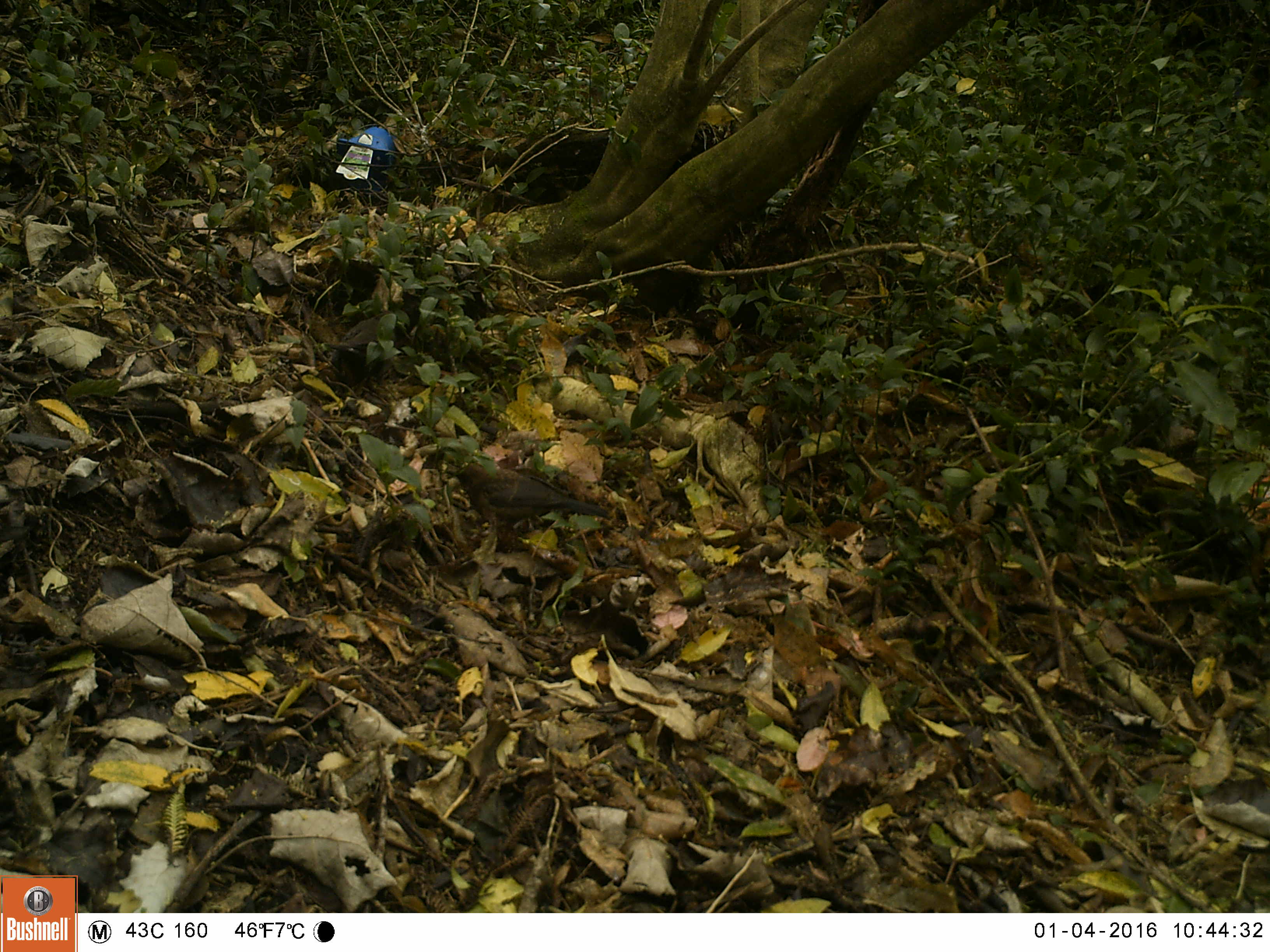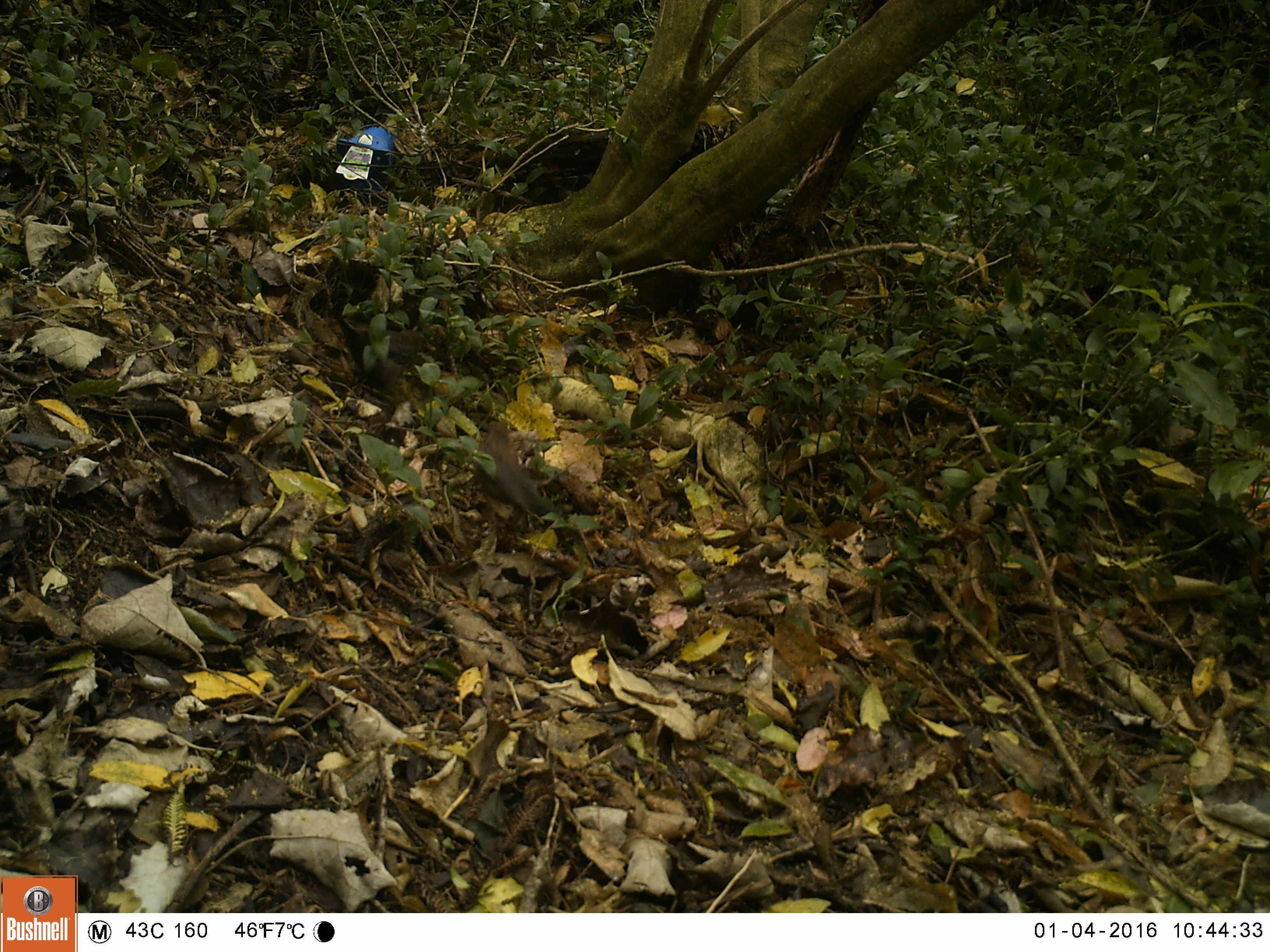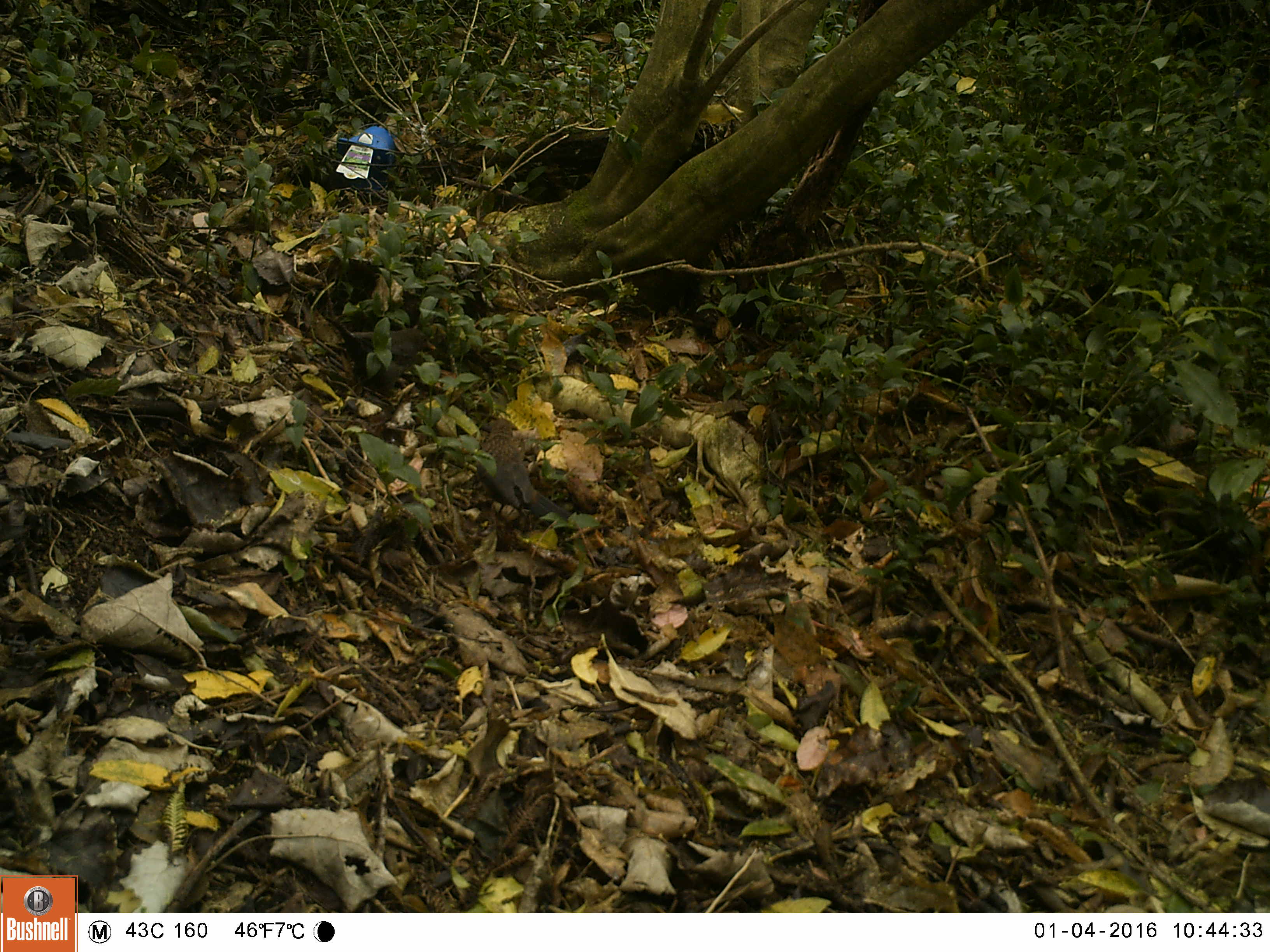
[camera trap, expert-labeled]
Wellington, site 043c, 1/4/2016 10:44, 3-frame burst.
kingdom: Animalia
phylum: Chordata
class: Aves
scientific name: Aves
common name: bird